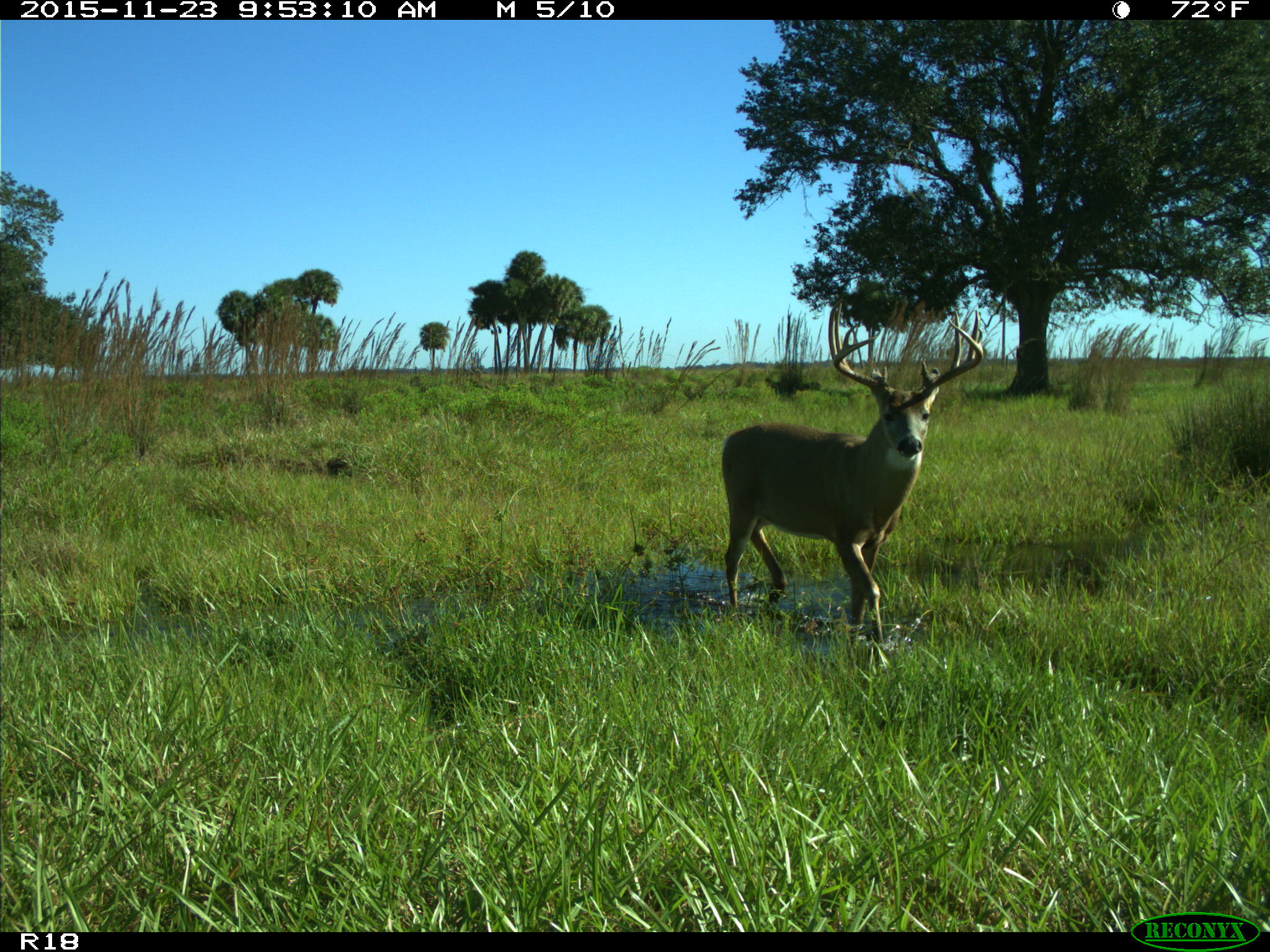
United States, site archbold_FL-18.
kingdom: Animalia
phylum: Chordata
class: Mammalia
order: Artiodactyla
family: Cervidae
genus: Odocoileus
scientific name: Odocoileus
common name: deer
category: unidentified deer